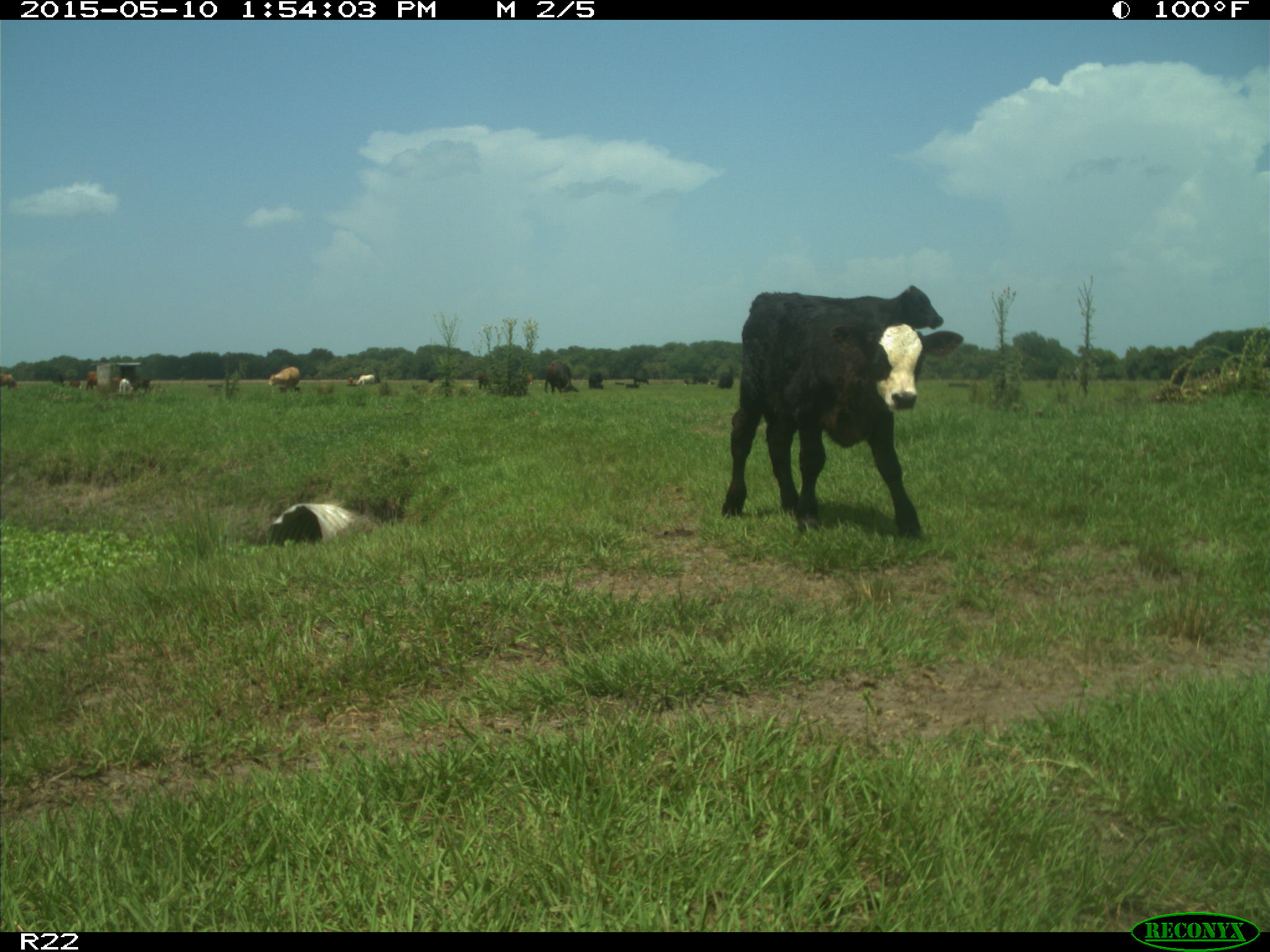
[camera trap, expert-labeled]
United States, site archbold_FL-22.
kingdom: Animalia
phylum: Chordata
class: Mammalia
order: Artiodactyla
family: Bovidae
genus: Bos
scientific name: Bos taurus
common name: domestic cow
Bos taurus (domestic cow).